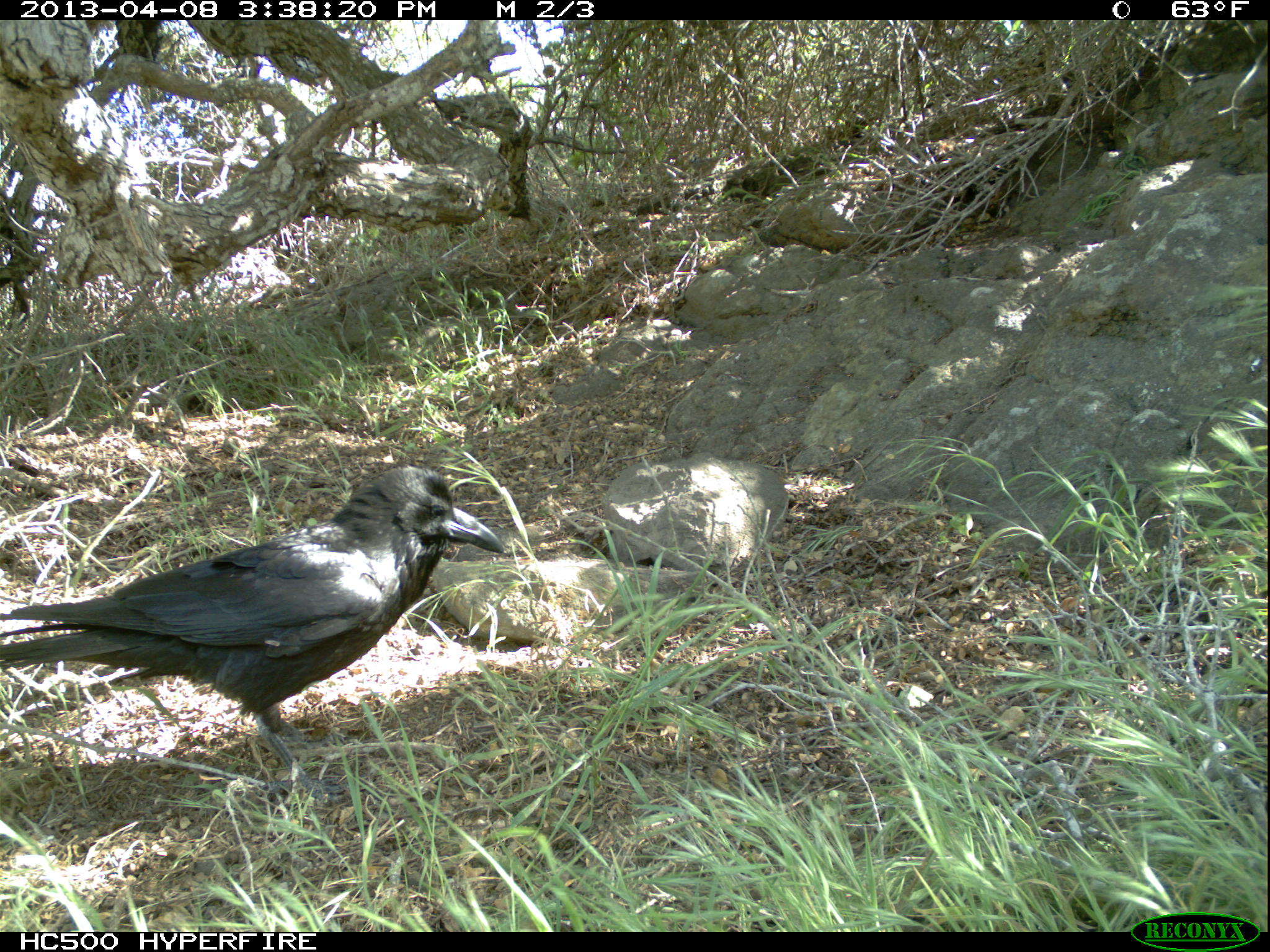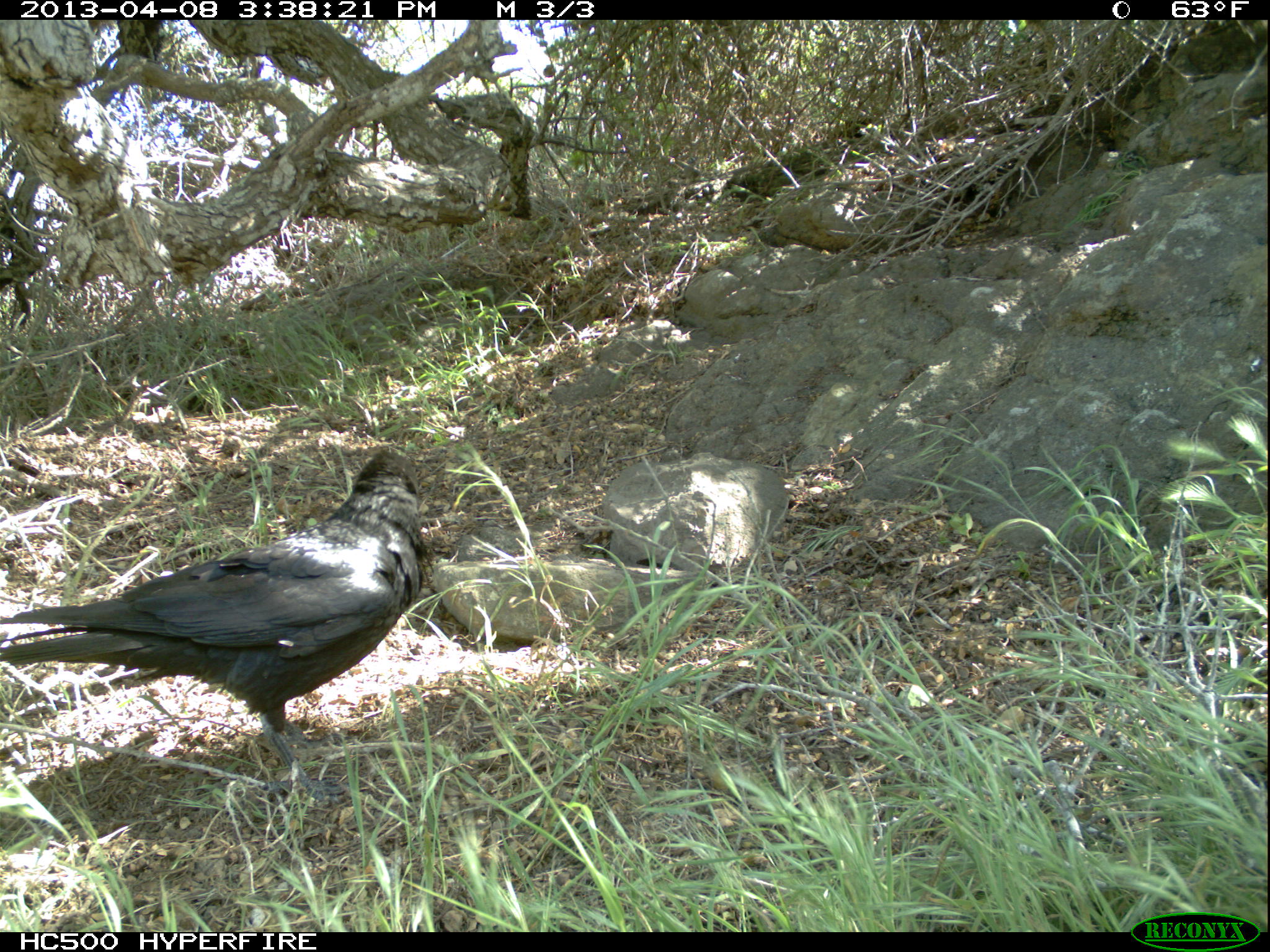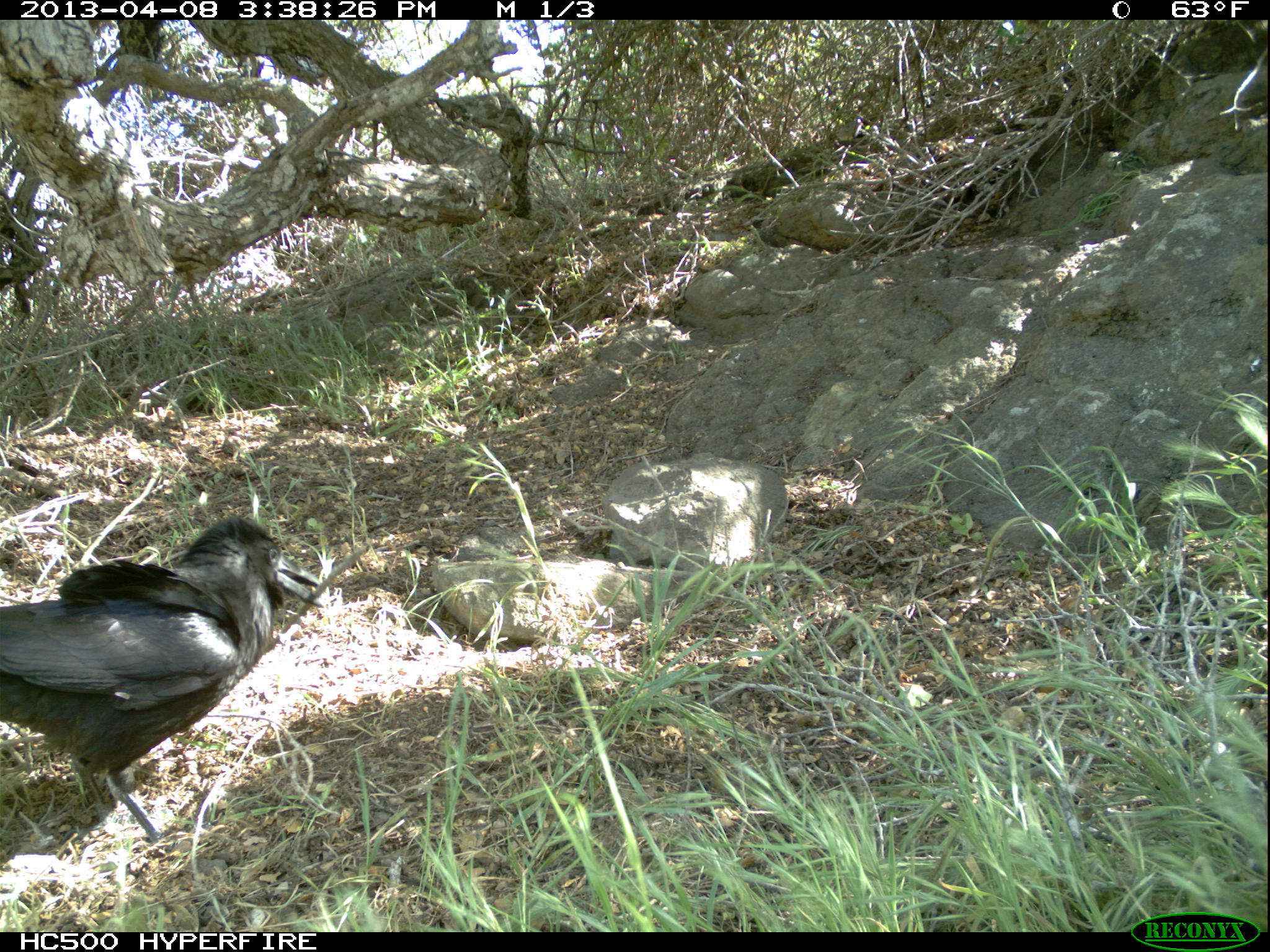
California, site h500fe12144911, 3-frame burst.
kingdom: Animalia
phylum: Chordata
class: Aves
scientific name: Aves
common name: bird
Bird (Aves).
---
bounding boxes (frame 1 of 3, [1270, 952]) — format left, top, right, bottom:
bird: 0, 466, 504, 804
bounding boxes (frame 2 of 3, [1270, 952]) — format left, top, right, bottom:
bird: 0, 450, 425, 803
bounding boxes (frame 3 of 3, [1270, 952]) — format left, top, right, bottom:
bird: 0, 517, 324, 855